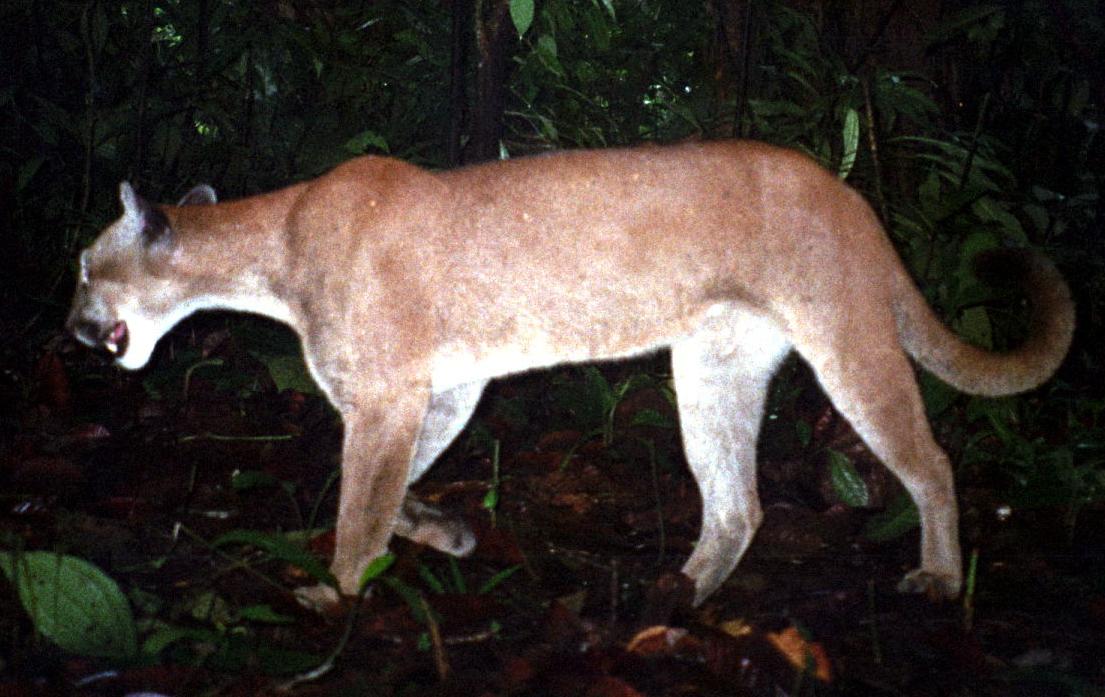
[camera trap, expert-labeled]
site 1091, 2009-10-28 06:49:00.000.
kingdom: Animalia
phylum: Chordata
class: Mammalia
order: Carnivora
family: Felidae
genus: Puma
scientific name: Puma concolor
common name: mountain lion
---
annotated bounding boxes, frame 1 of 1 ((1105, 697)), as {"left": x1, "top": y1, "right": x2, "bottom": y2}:
puma concolor: {"left": 61, "top": 136, "right": 1076, "bottom": 609}